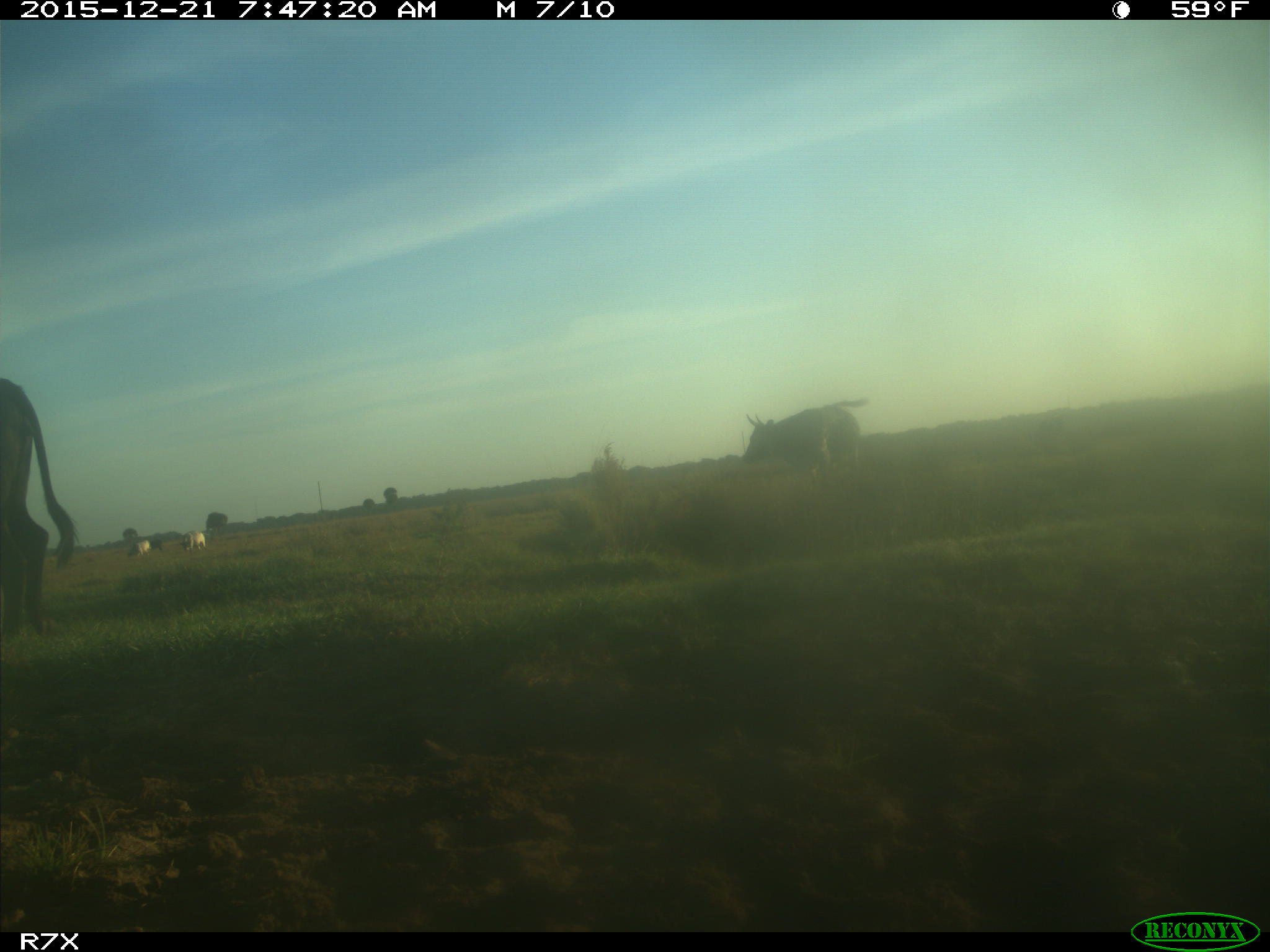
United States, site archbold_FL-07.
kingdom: Animalia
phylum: Chordata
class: Mammalia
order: Artiodactyla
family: Bovidae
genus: Bos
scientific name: Bos taurus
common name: domestic cow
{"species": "Bos taurus (domestic cow)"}